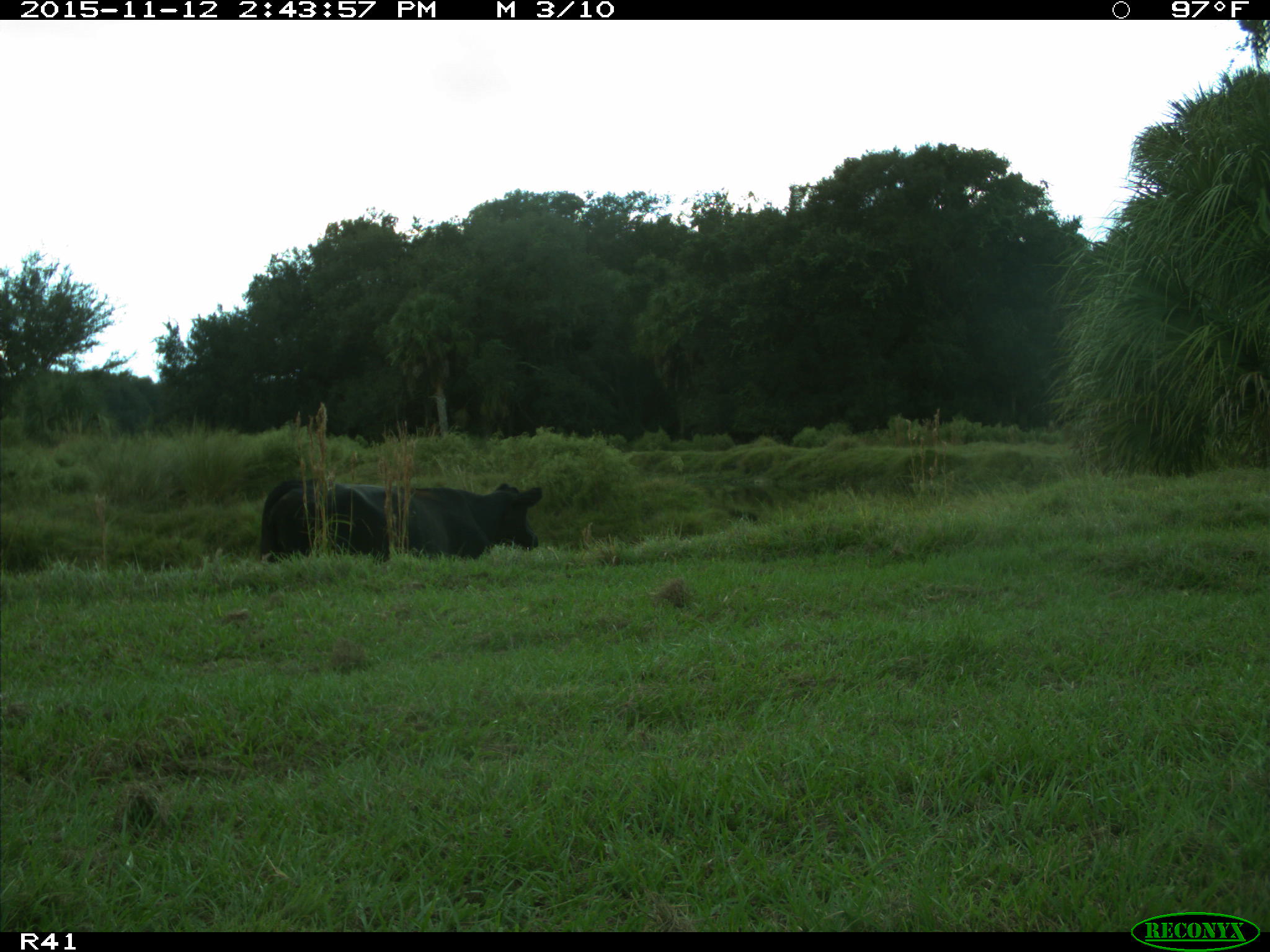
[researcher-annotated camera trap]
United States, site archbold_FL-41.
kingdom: Animalia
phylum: Chordata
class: Mammalia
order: Artiodactyla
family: Bovidae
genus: Bos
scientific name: Bos taurus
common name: domestic cow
Bos taurus (domestic cow).